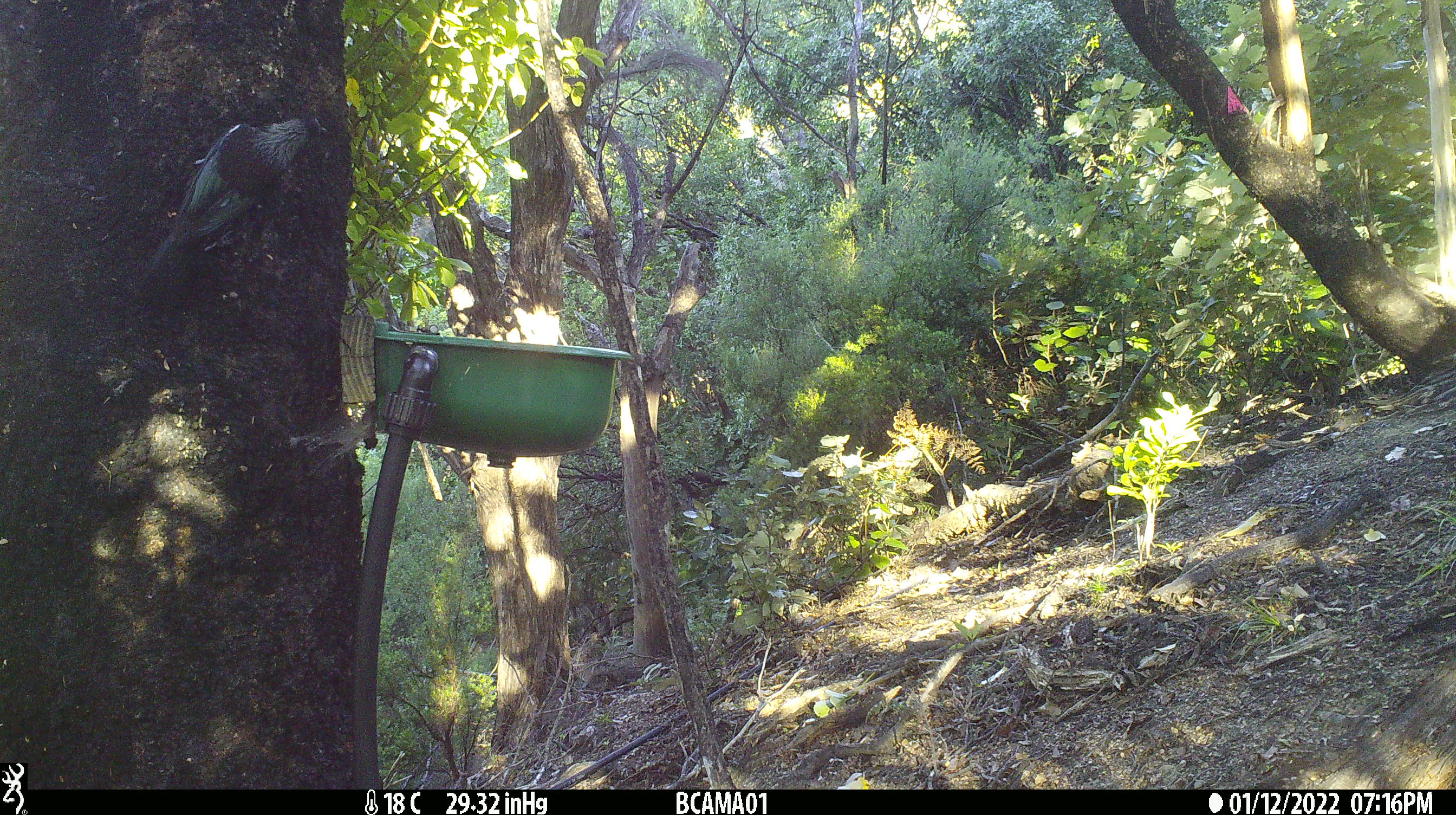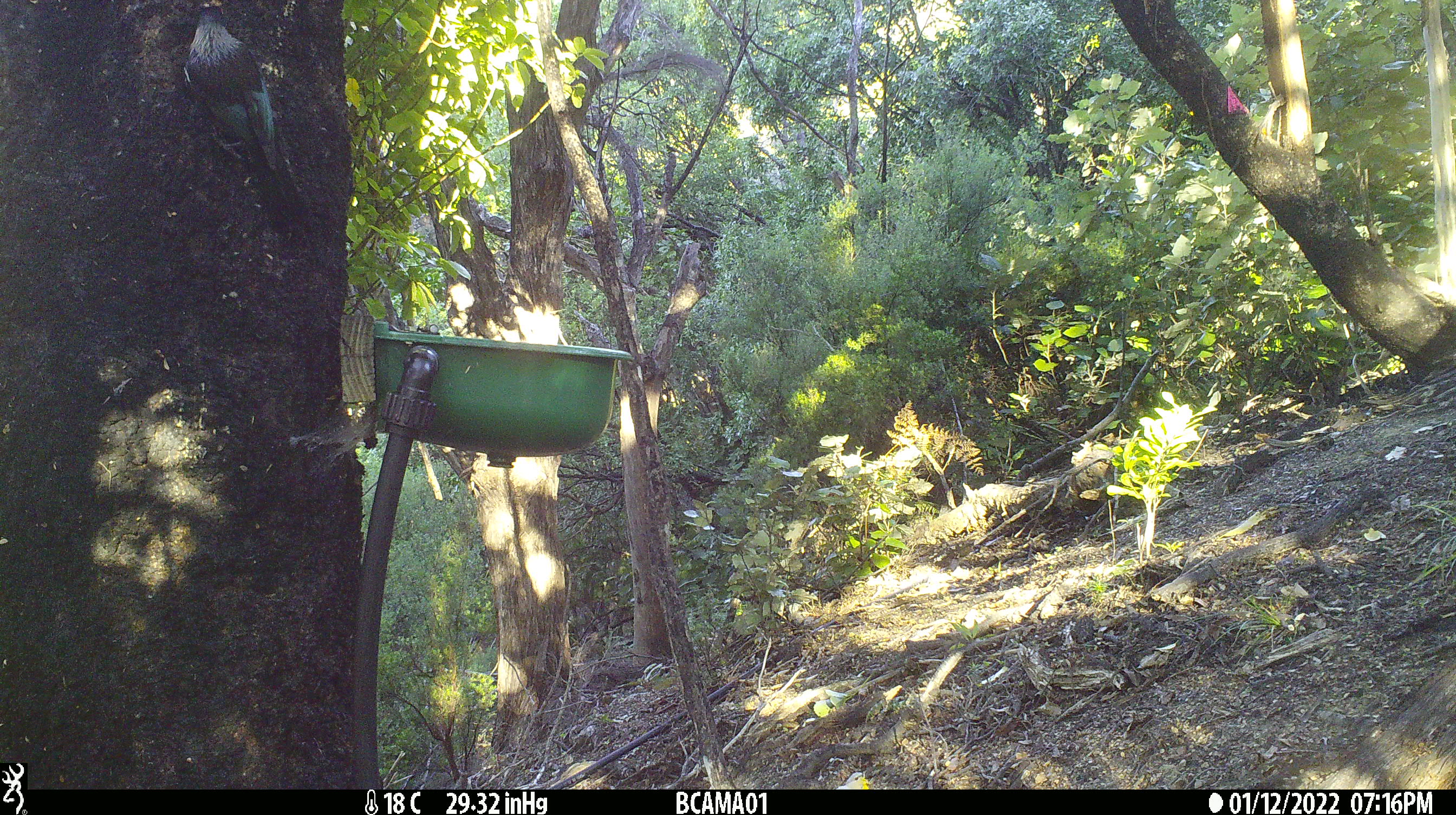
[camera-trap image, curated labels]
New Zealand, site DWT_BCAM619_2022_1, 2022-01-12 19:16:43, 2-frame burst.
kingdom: Animalia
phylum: Chordata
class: Aves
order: Passeriformes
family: Meliphagidae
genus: Prosthemadera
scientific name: Prosthemadera novaeseelandiae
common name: tui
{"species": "tui (Prosthemadera novaeseelandiae)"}